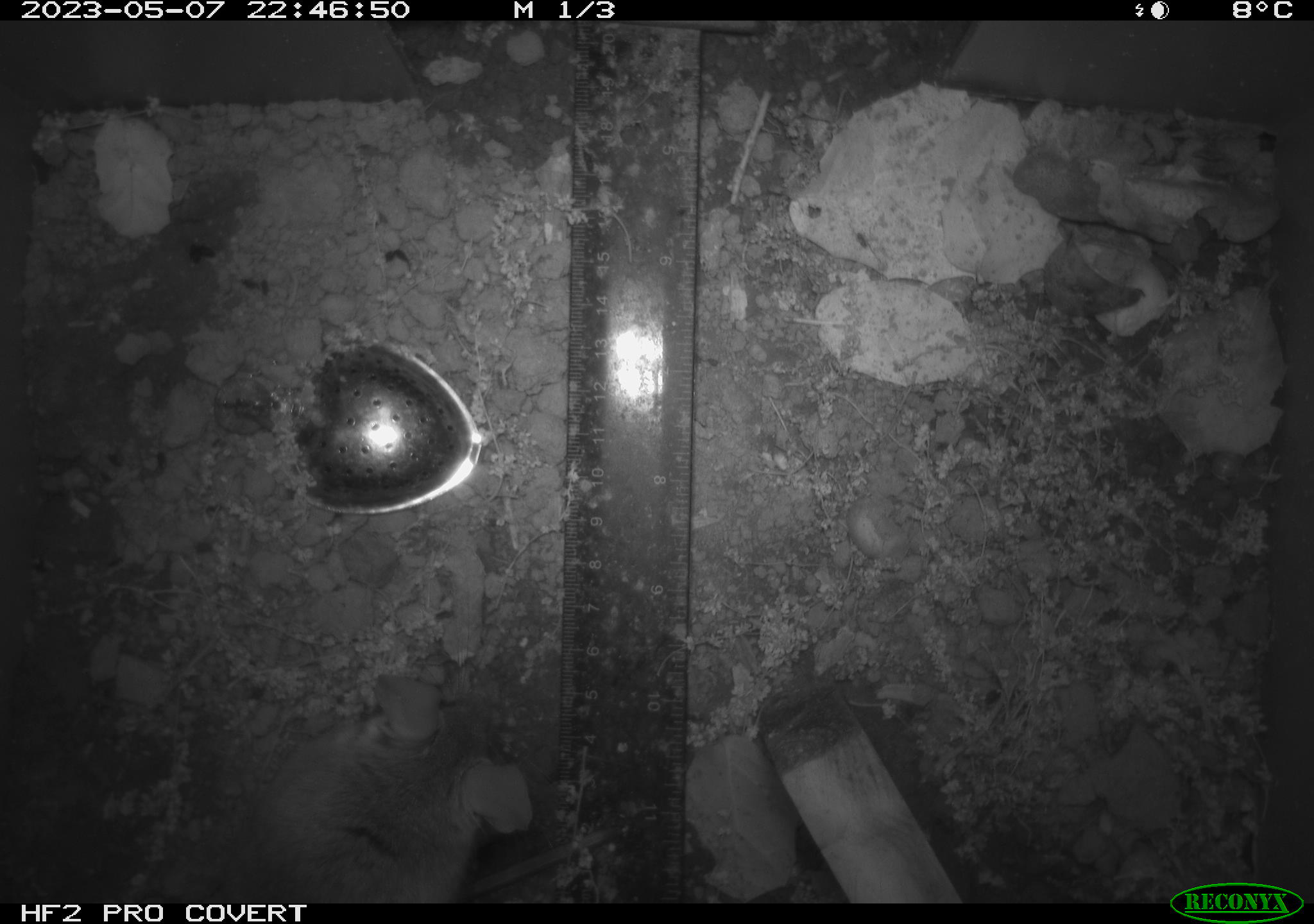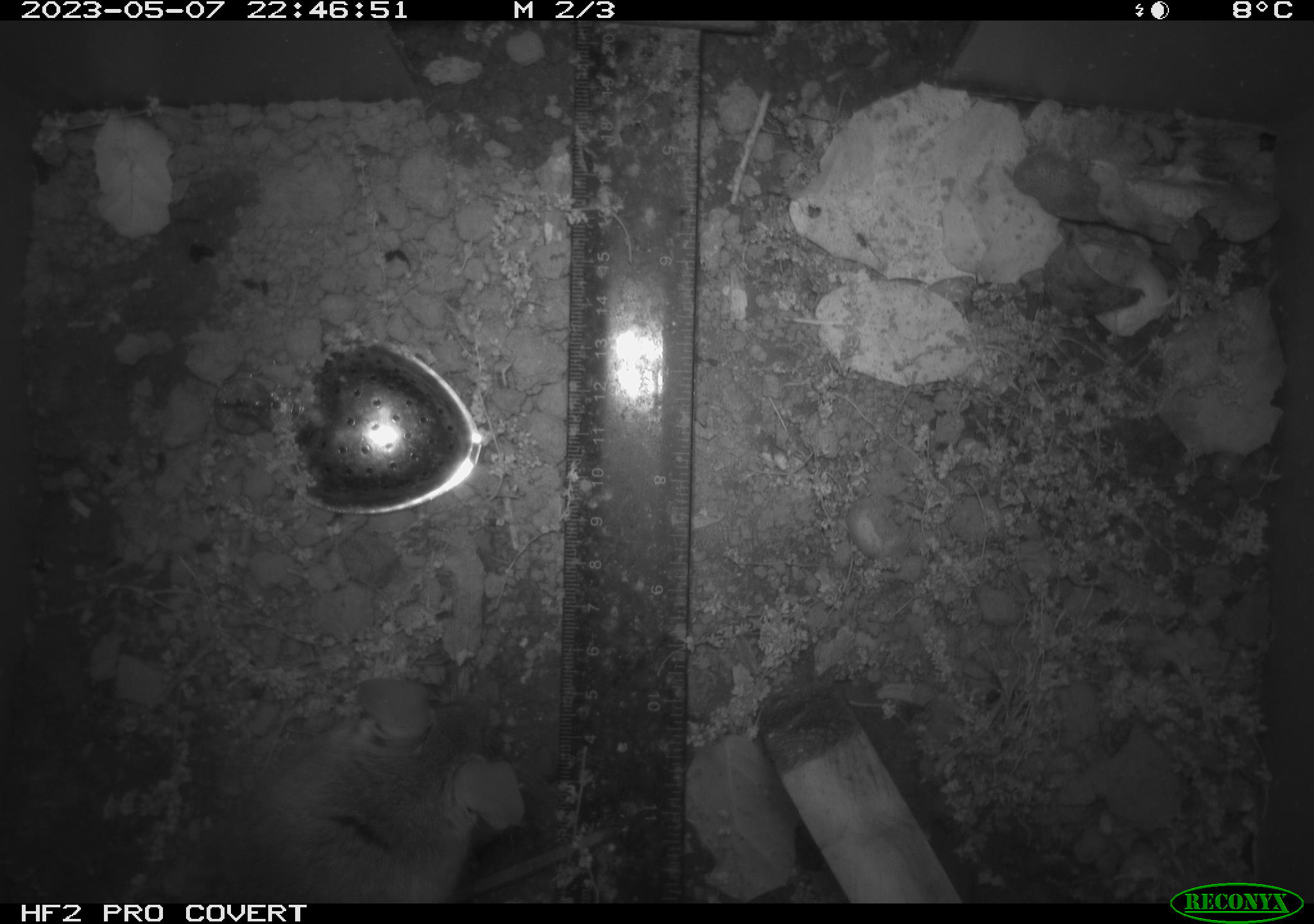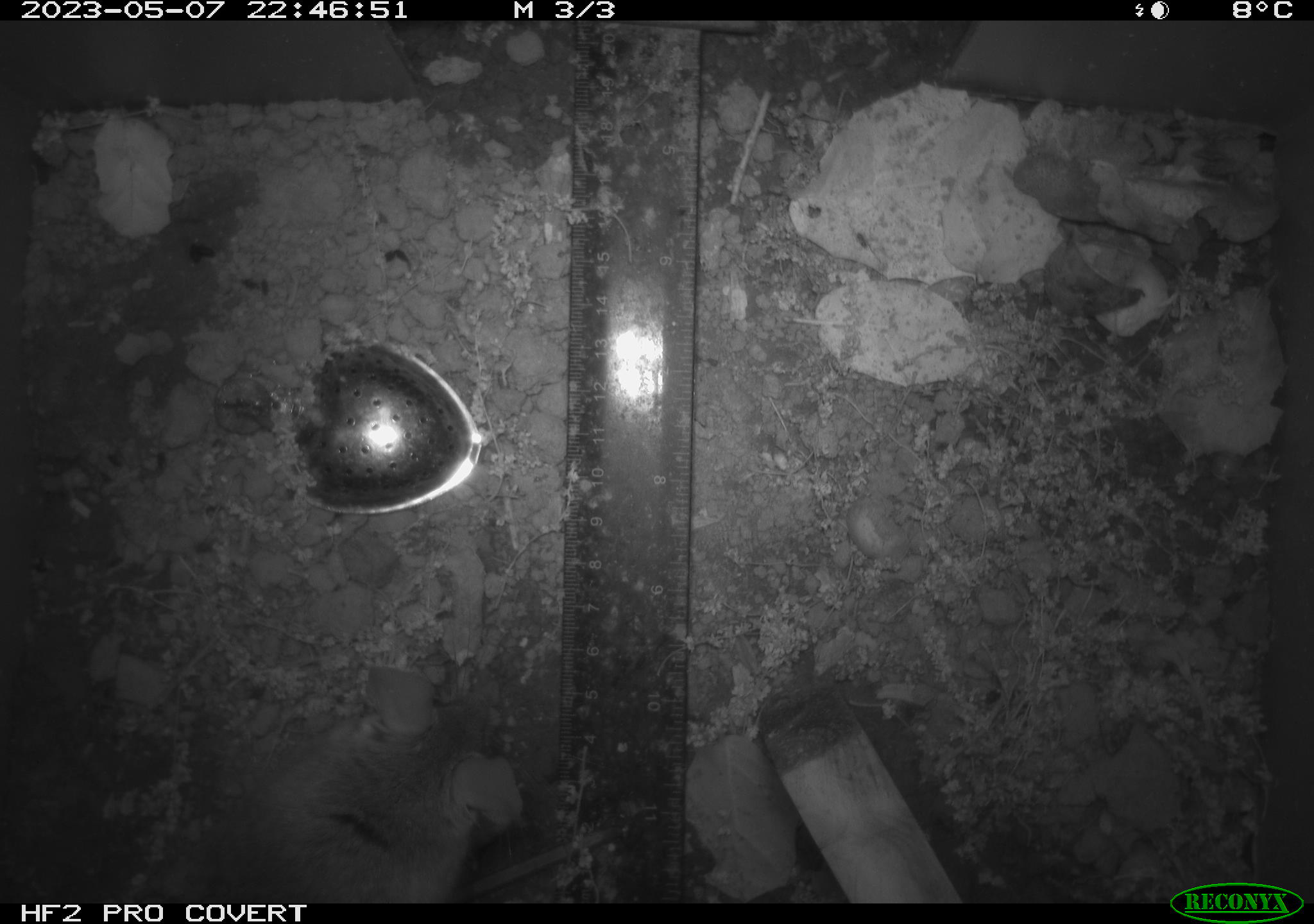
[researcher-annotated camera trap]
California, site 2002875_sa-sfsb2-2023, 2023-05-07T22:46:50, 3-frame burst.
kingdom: Animalia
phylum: Chordata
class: Mammalia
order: Rodentia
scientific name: Rodentia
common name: mouse species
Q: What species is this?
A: Mouse species (Rodentia).